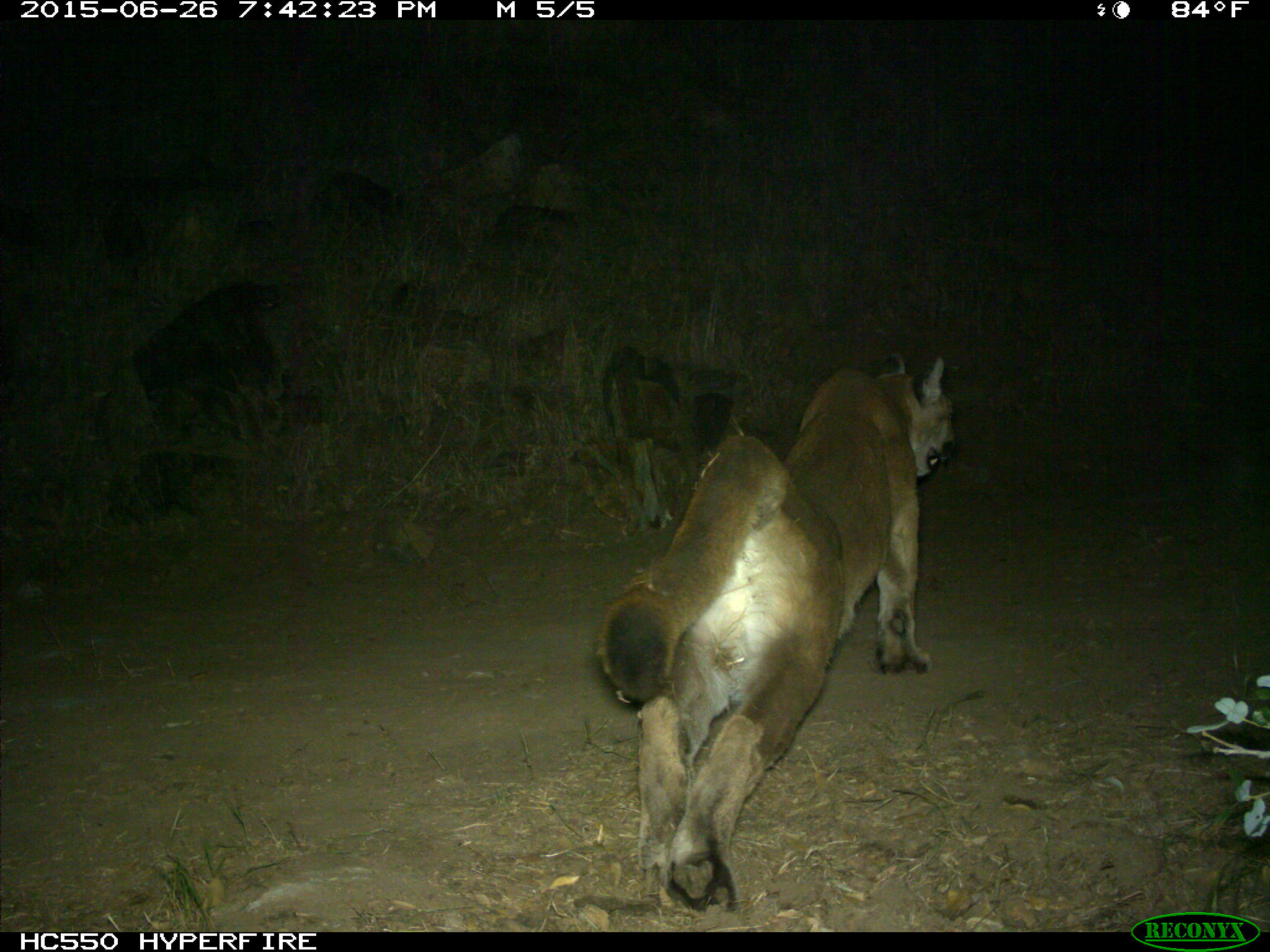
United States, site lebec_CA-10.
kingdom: Animalia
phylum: Chordata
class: Mammalia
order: Carnivora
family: Felidae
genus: Puma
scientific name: Puma concolor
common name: mountain lion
Puma concolor (mountain lion).